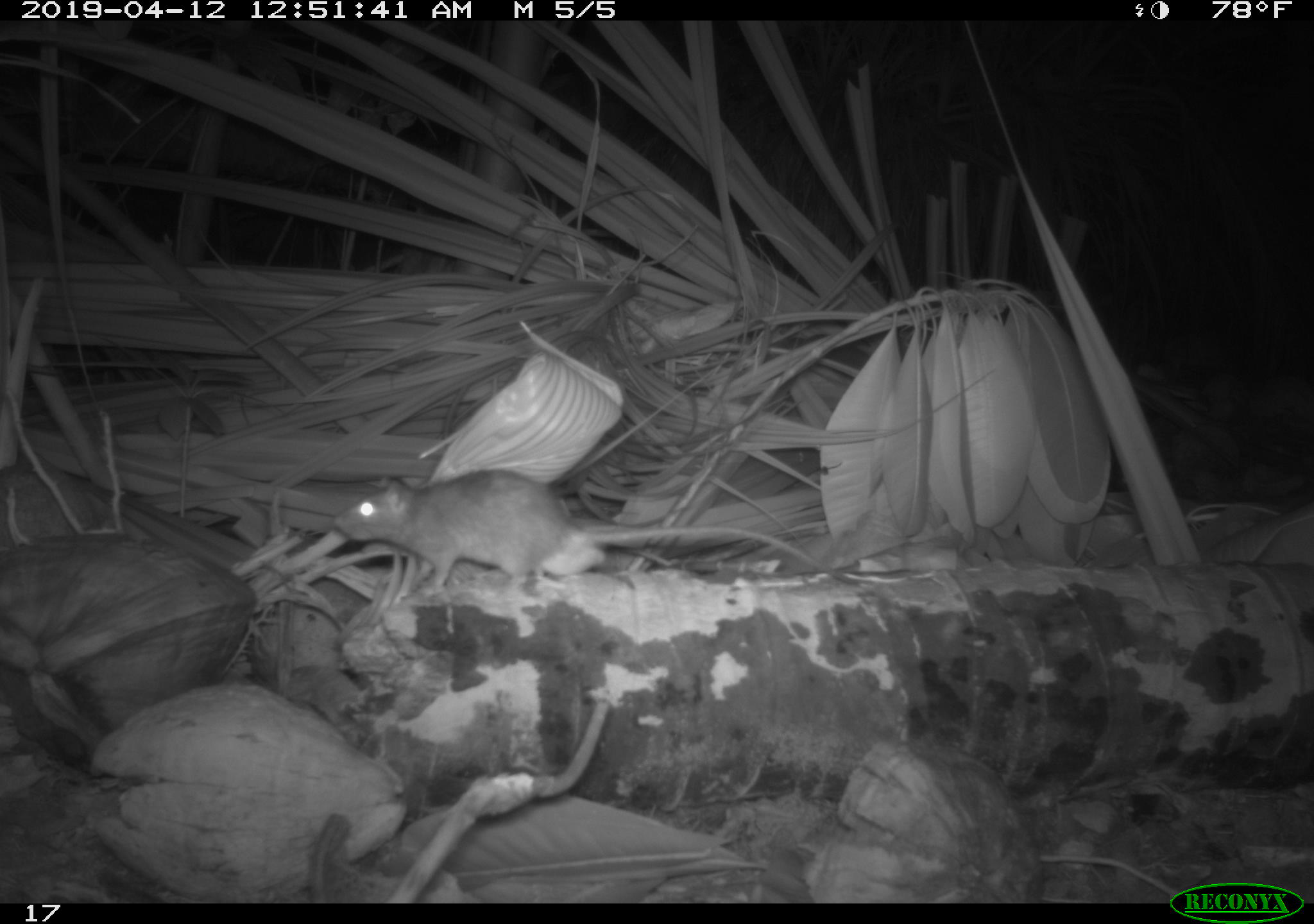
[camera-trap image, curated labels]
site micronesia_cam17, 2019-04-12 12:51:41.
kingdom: Animalia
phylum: Chordata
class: Mammalia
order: Rodentia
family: Muridae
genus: Rattus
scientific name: Rattus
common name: rat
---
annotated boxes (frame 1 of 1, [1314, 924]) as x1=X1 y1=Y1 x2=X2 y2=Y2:
rat: x1=334 y1=473 x2=771 y2=596